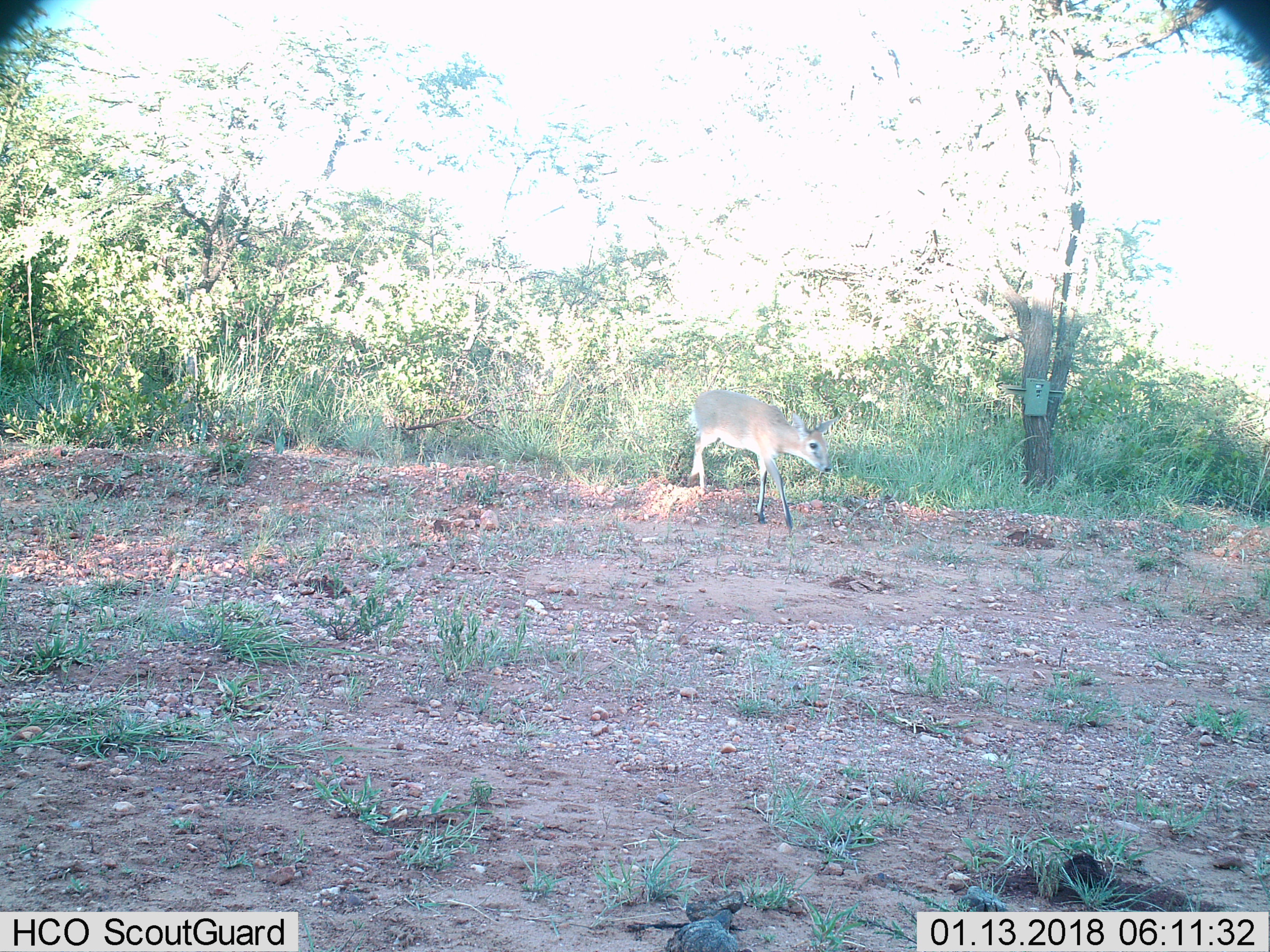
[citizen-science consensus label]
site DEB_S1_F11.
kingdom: Animalia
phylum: Chordata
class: Mammalia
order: Artiodactyla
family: Bovidae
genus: Sylvicapra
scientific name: Sylvicapra grimmia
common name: common duiker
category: duikercommongrey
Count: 1.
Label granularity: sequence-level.